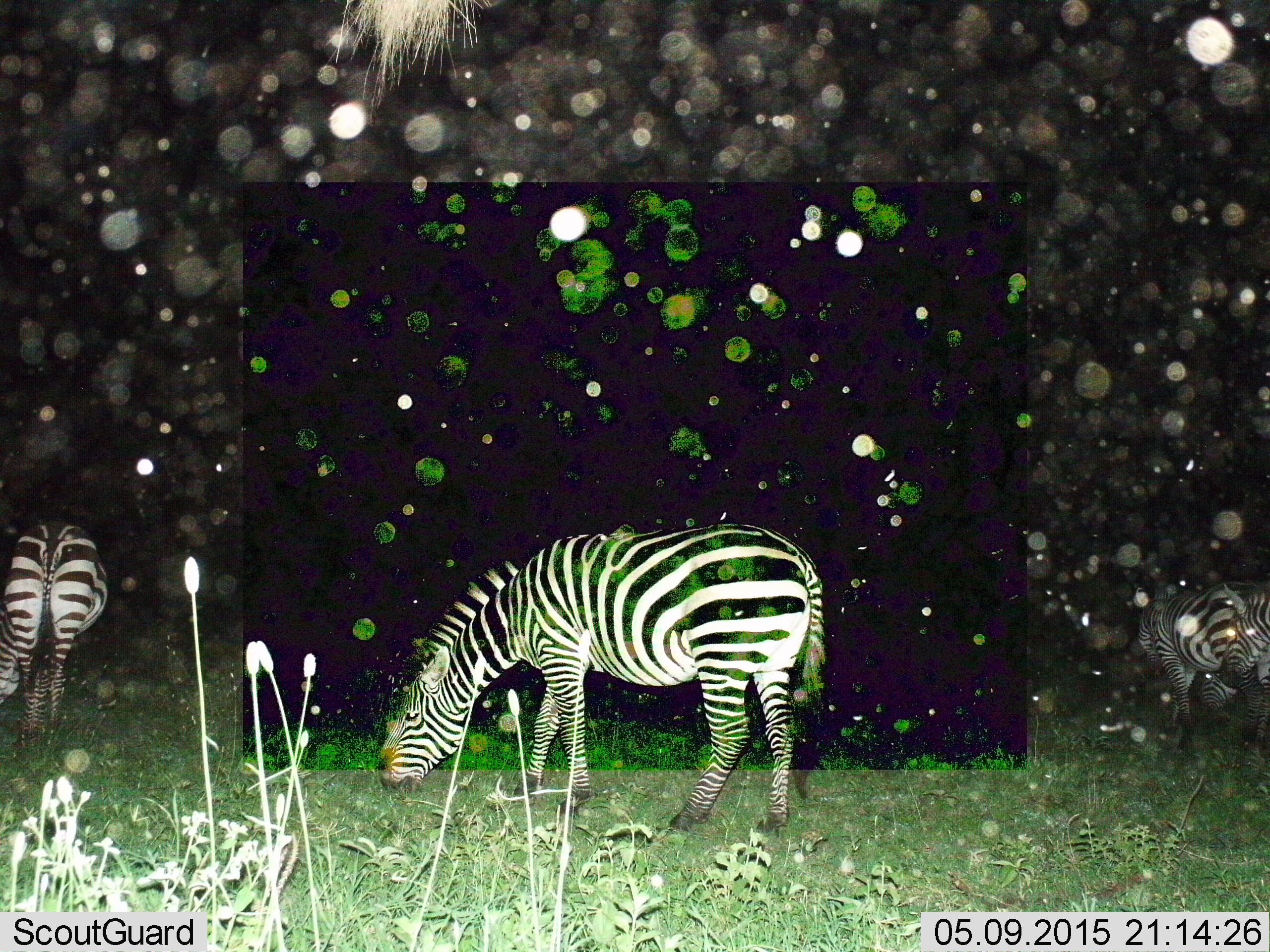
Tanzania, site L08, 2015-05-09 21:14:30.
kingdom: Animalia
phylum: Chordata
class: Mammalia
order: Perissodactyla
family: Equidae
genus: Equus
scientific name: Equus quagga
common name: plains zebra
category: zebra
Zebra (plains zebra) (Equus quagga), count 3. Behavior (volunteer vote fractions): standing 60%, resting 0%, moving 0%, interacting 0%. Young present (vote fraction): 0%. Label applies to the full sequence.